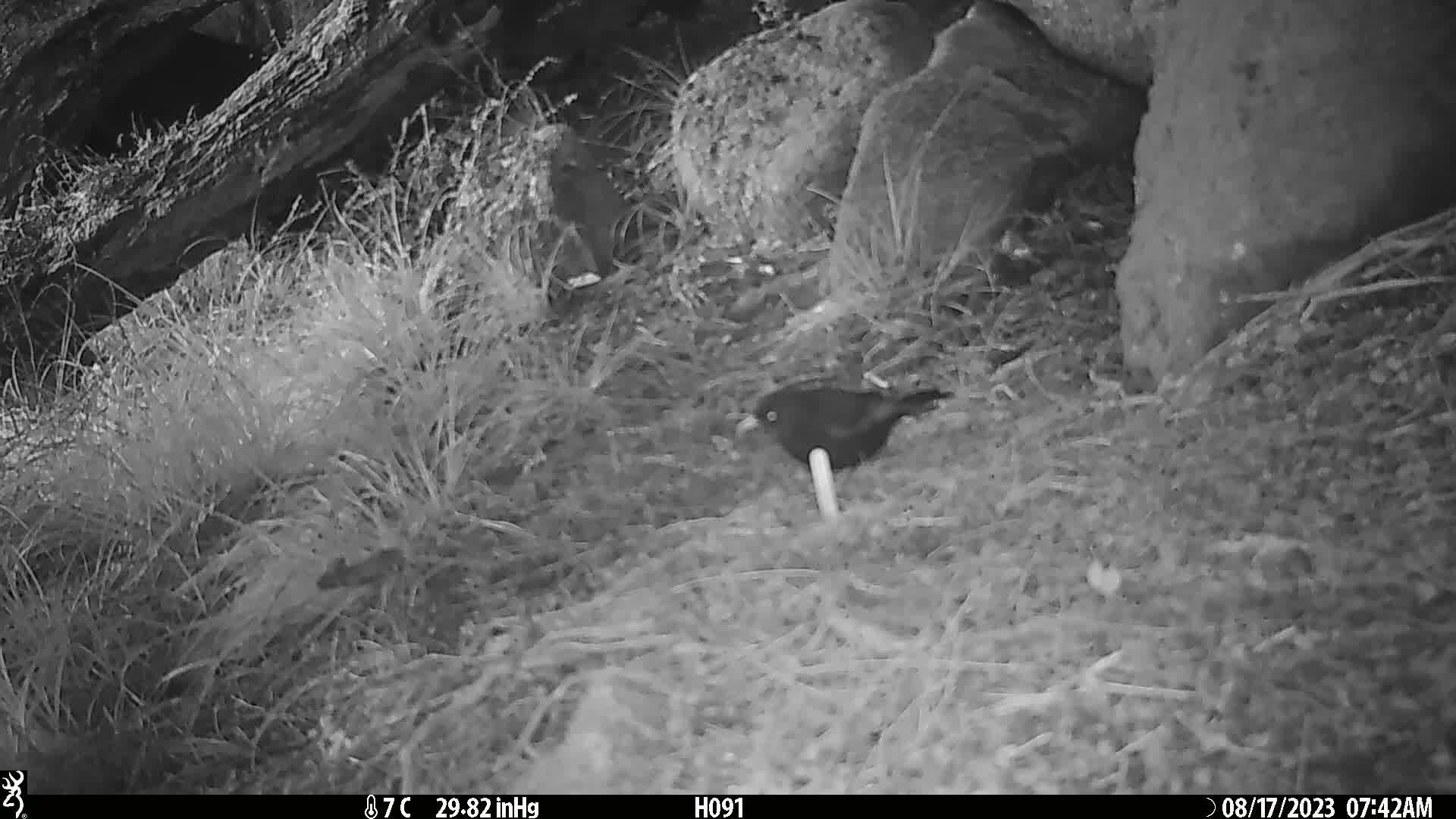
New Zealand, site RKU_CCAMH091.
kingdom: Animalia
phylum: Chordata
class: Aves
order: Passeriformes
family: Turdidae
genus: Turdus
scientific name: Turdus merula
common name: eurasian blackbird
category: blackbird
Blackbird (eurasian blackbird) (Turdus merula).